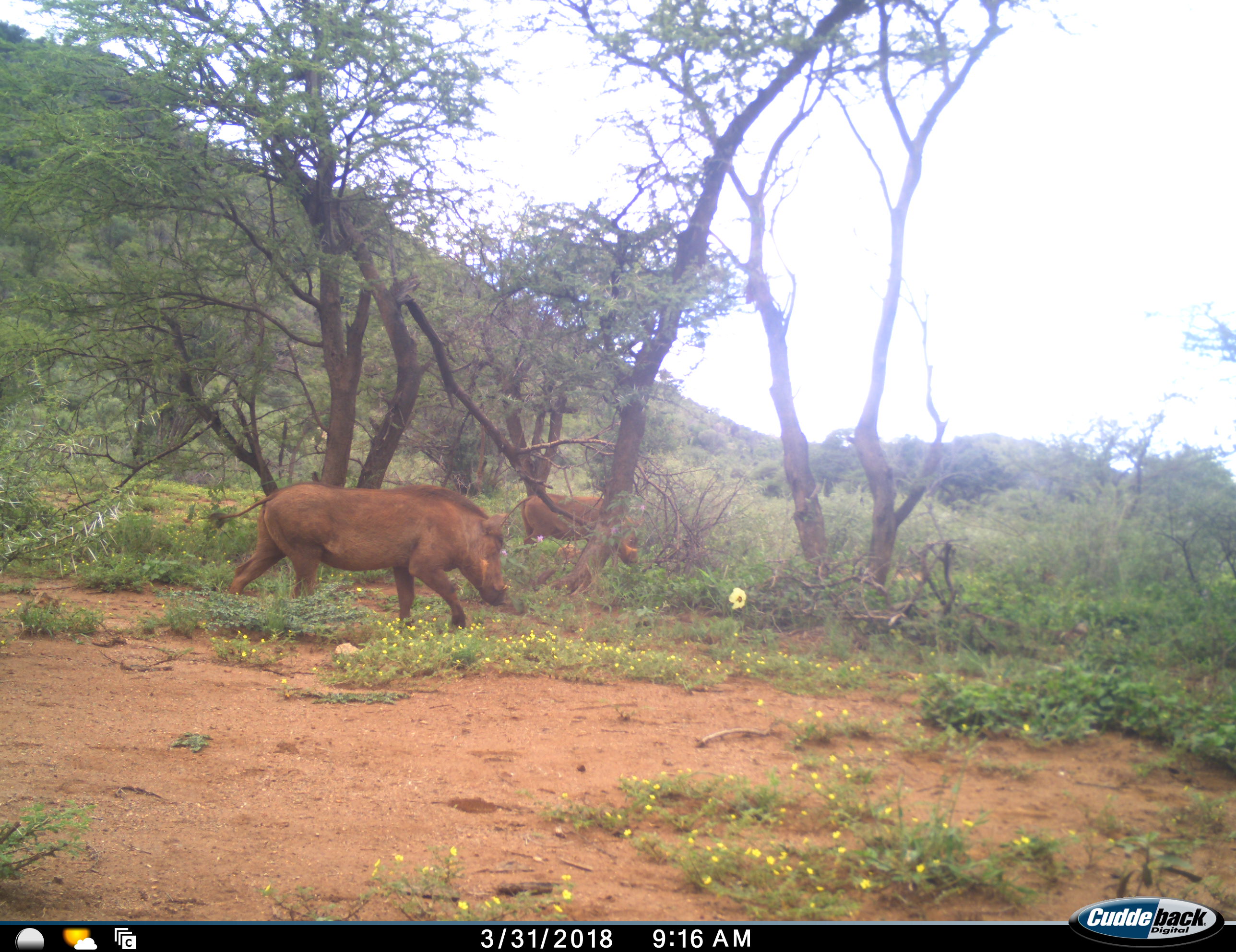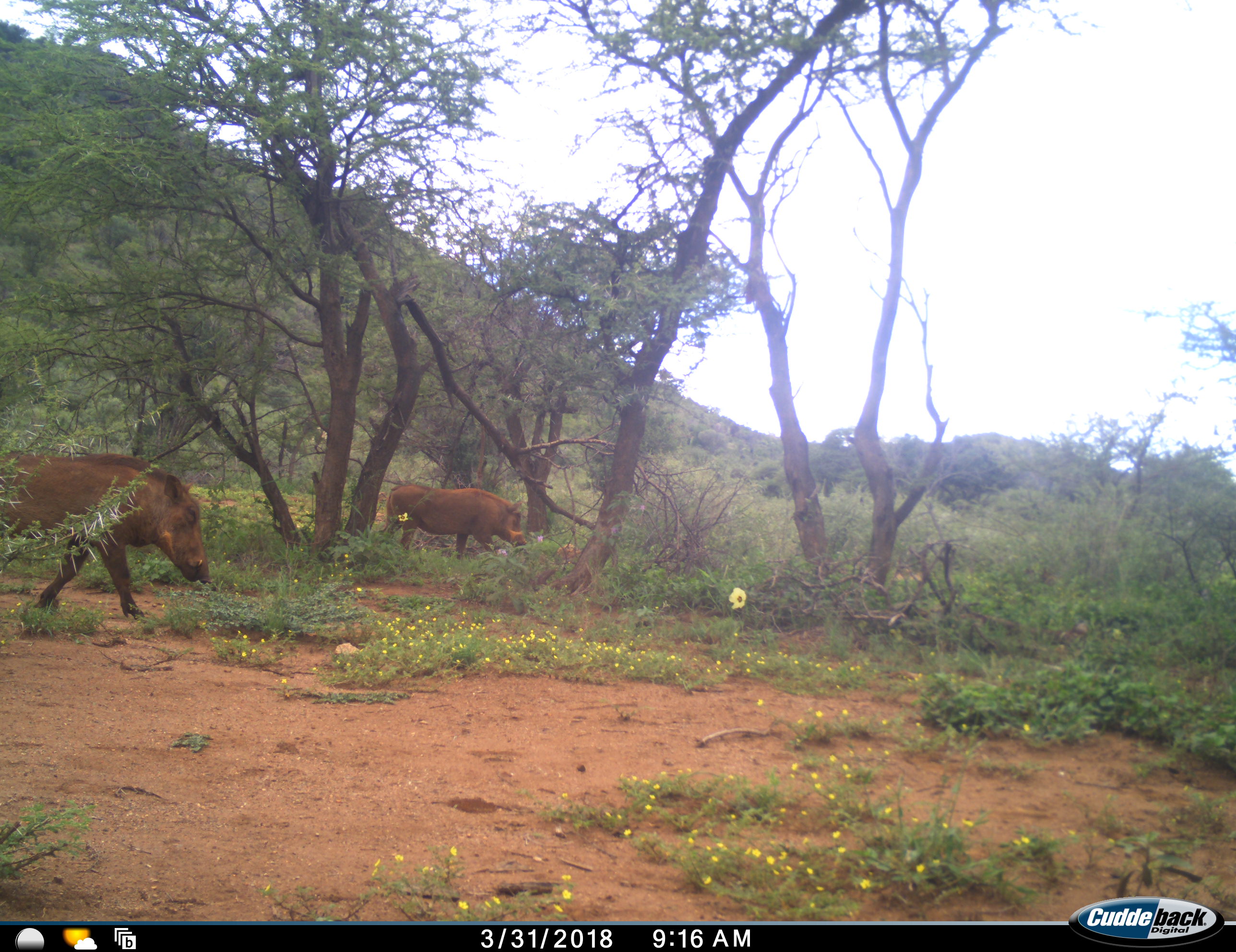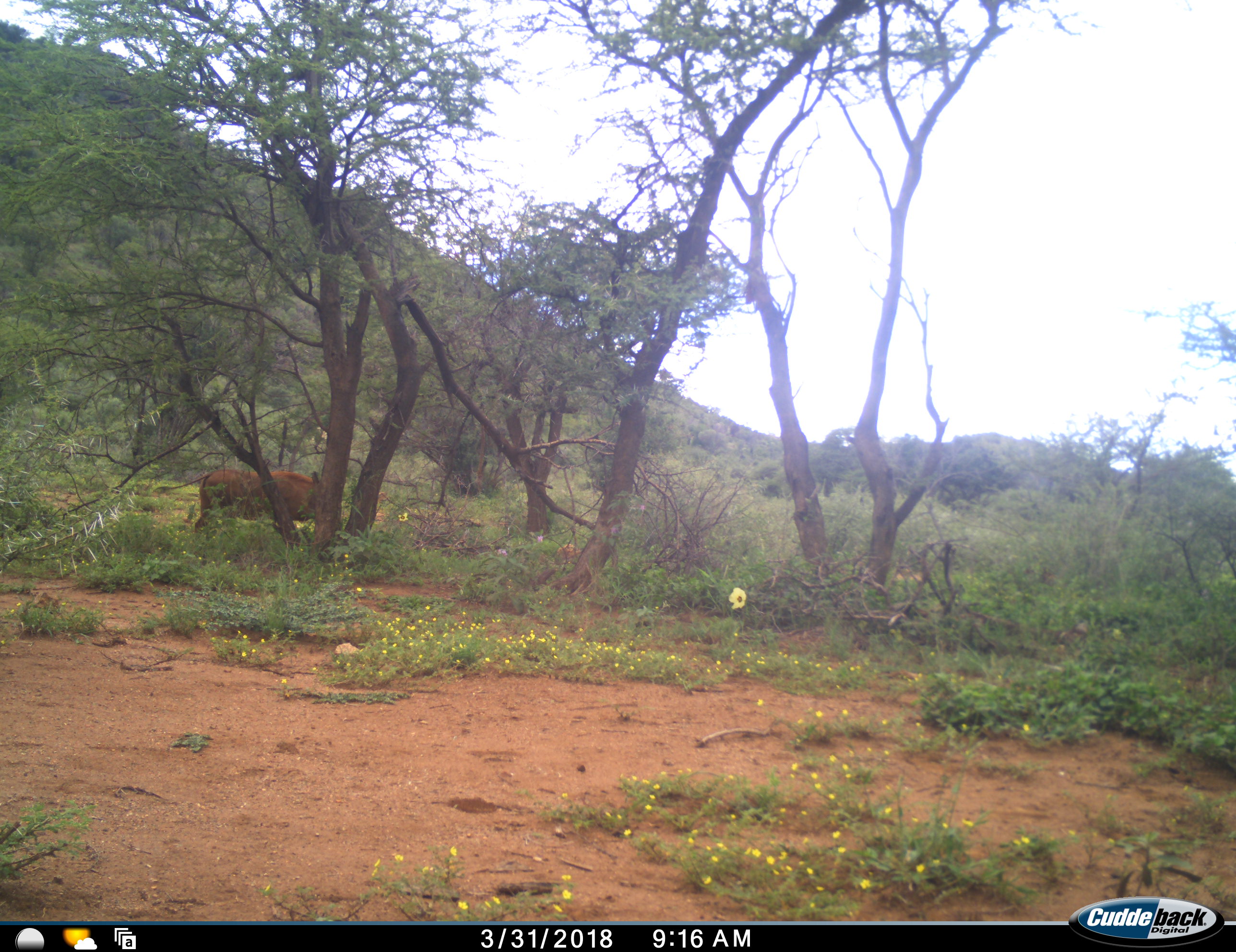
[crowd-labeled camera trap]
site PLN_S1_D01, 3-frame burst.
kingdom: Animalia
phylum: Chordata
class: Mammalia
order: Artiodactyla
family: Suidae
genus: Phacochoerus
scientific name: Phacochoerus africanus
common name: warthog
Warthog (Phacochoerus africanus), count 2. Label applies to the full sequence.